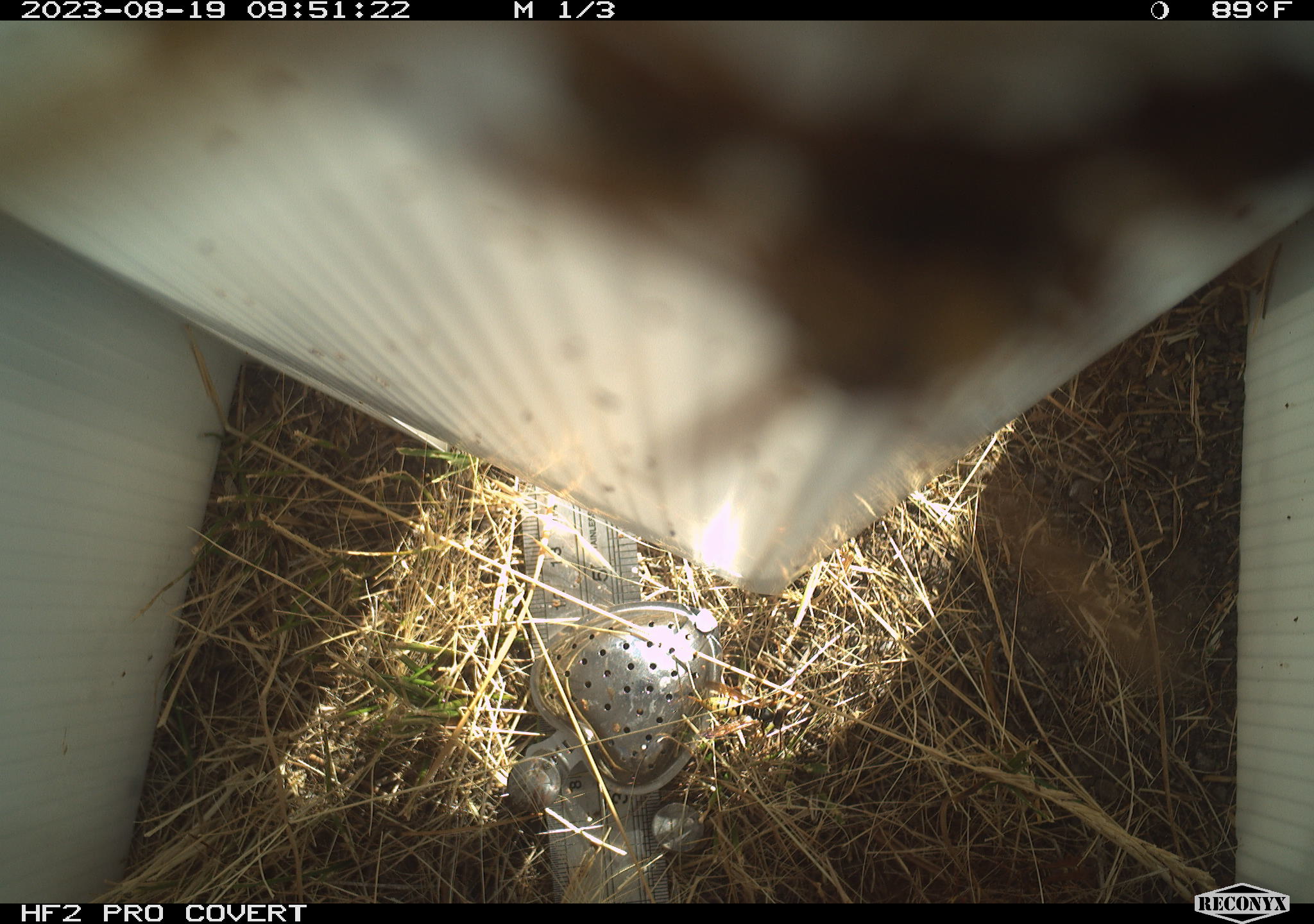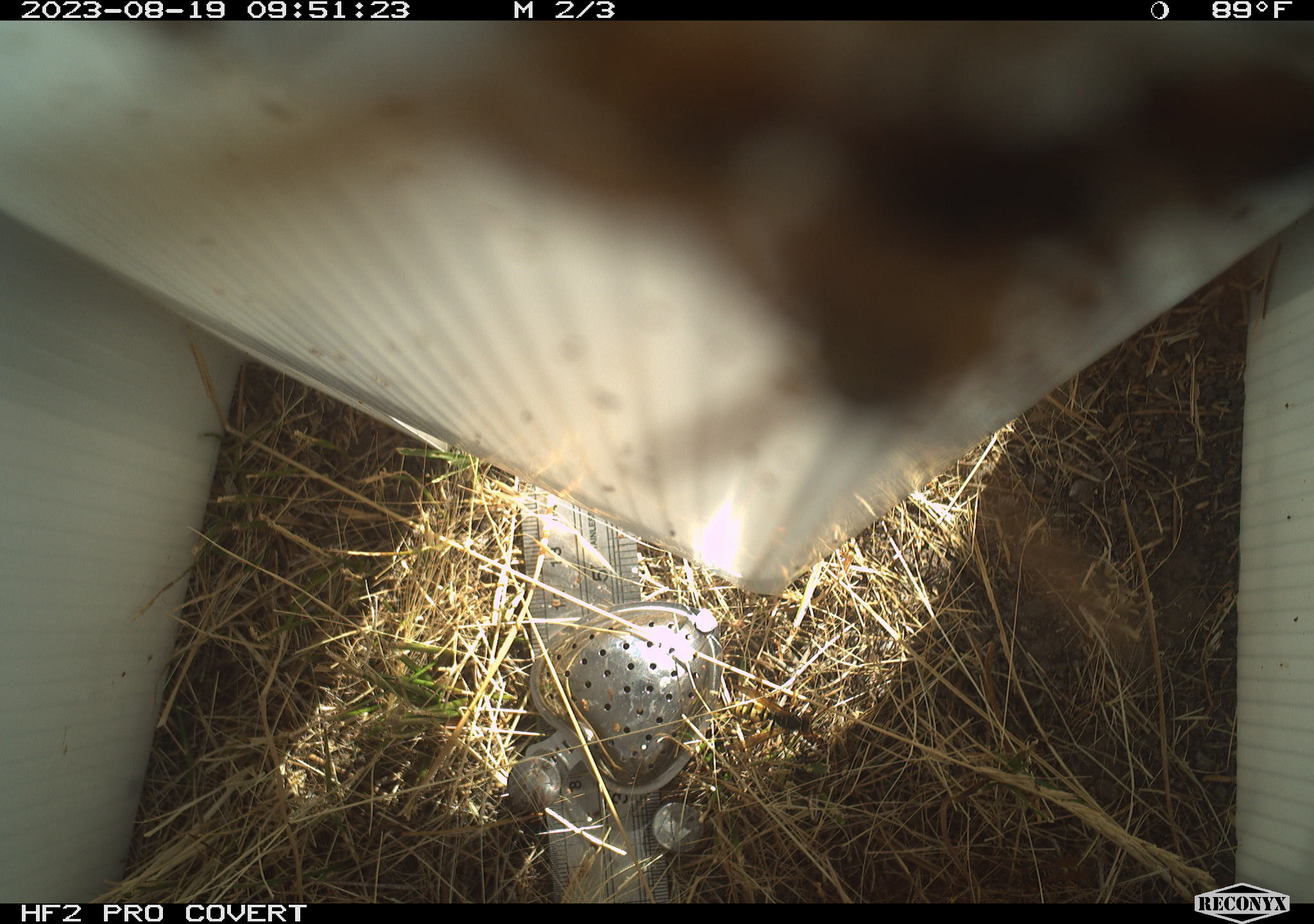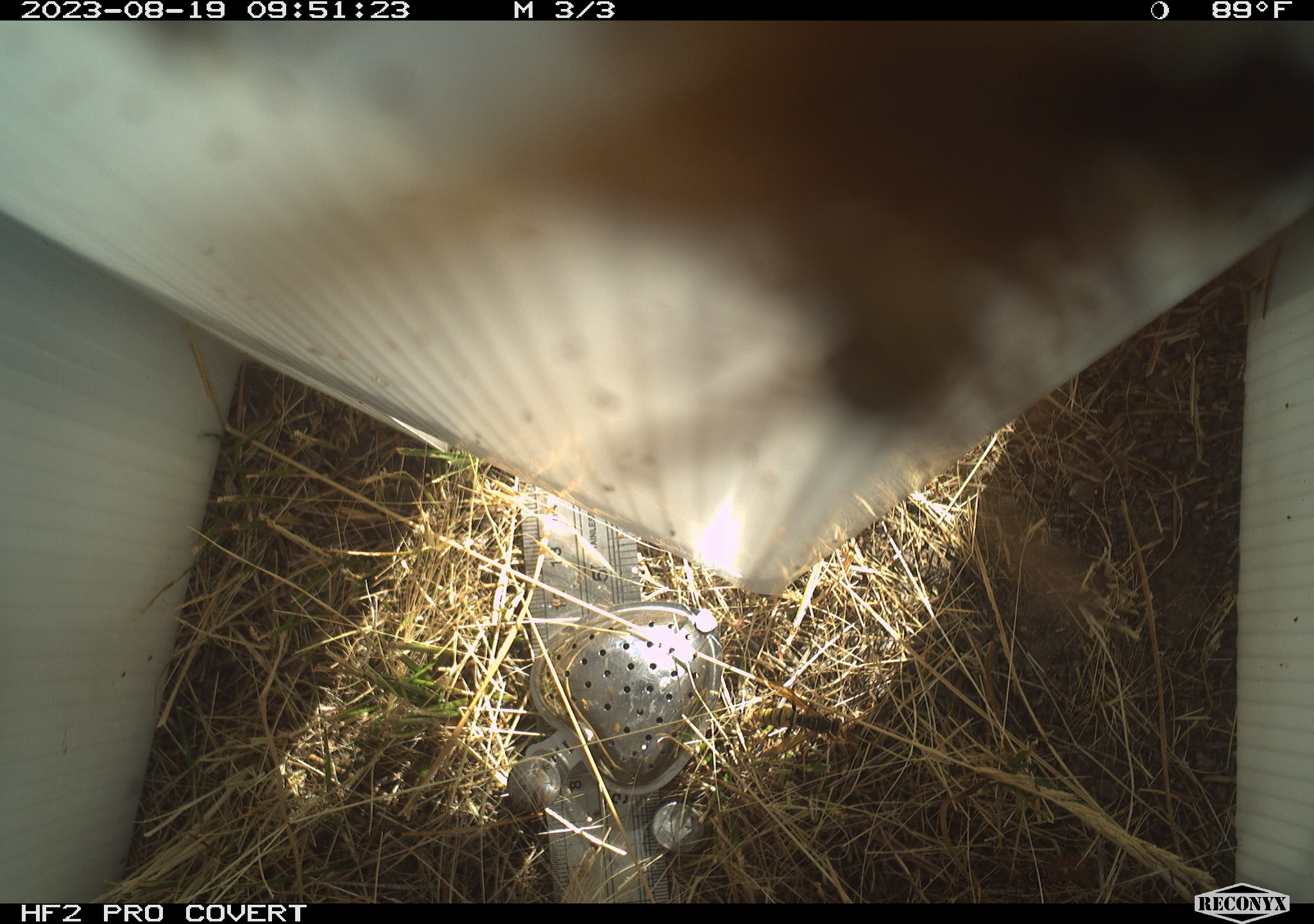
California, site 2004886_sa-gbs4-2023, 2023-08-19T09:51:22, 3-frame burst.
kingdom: Animalia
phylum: Arthropoda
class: Insecta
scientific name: Insecta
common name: insect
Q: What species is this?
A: Insect (Insecta).